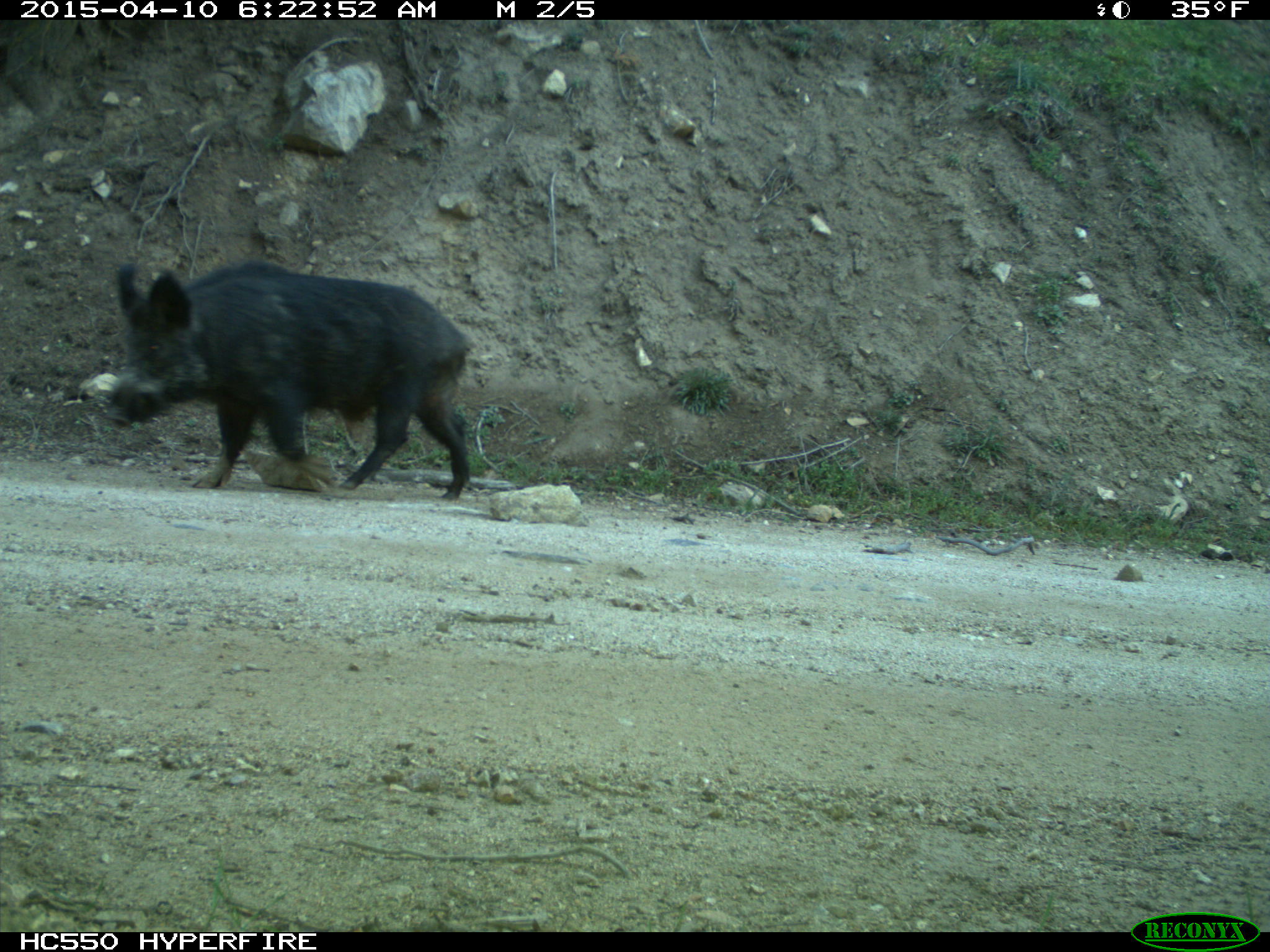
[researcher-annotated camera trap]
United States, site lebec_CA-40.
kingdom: Animalia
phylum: Chordata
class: Mammalia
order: Artiodactyla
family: Suidae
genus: Sus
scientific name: Sus scrofa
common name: wild boar